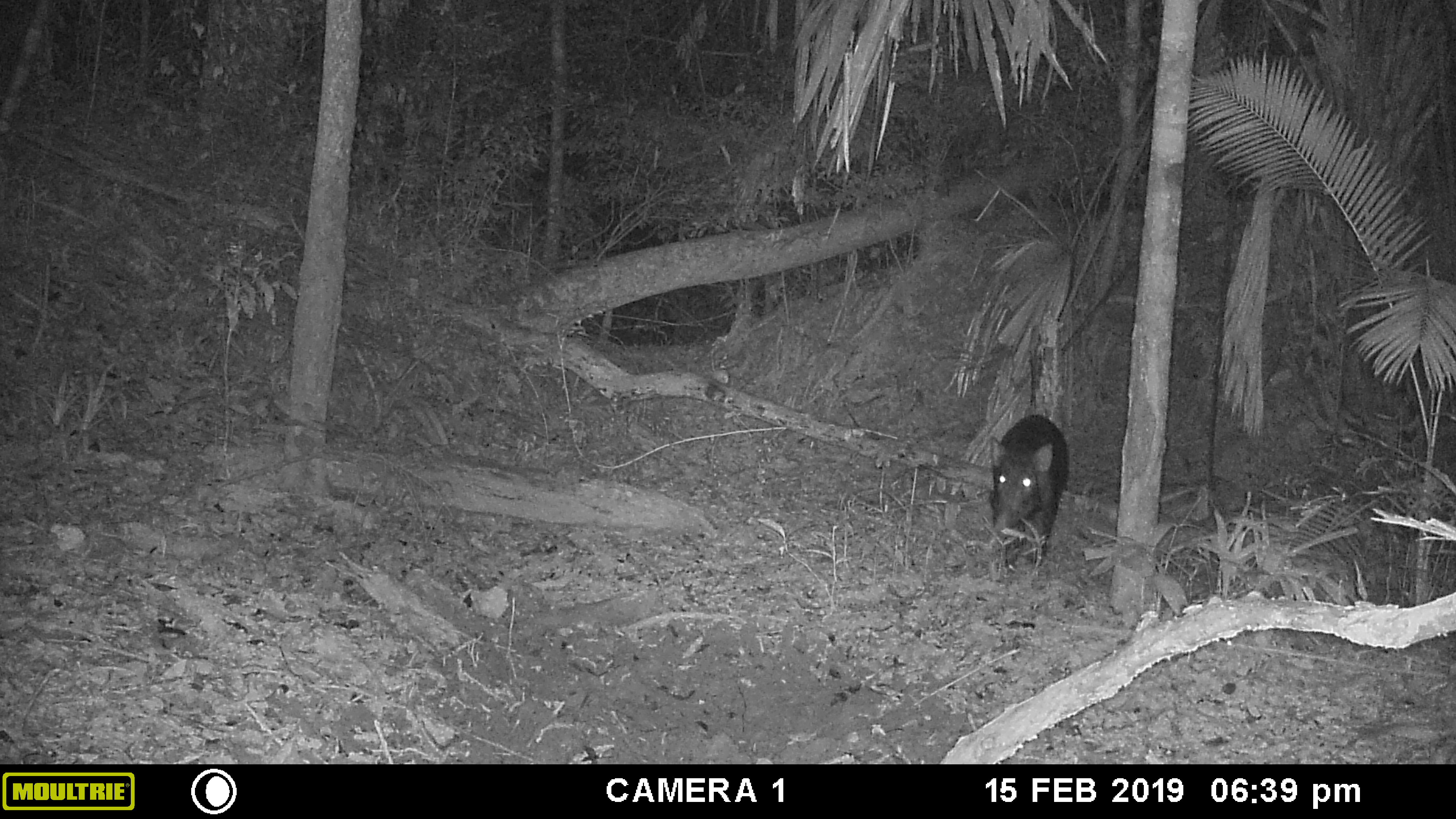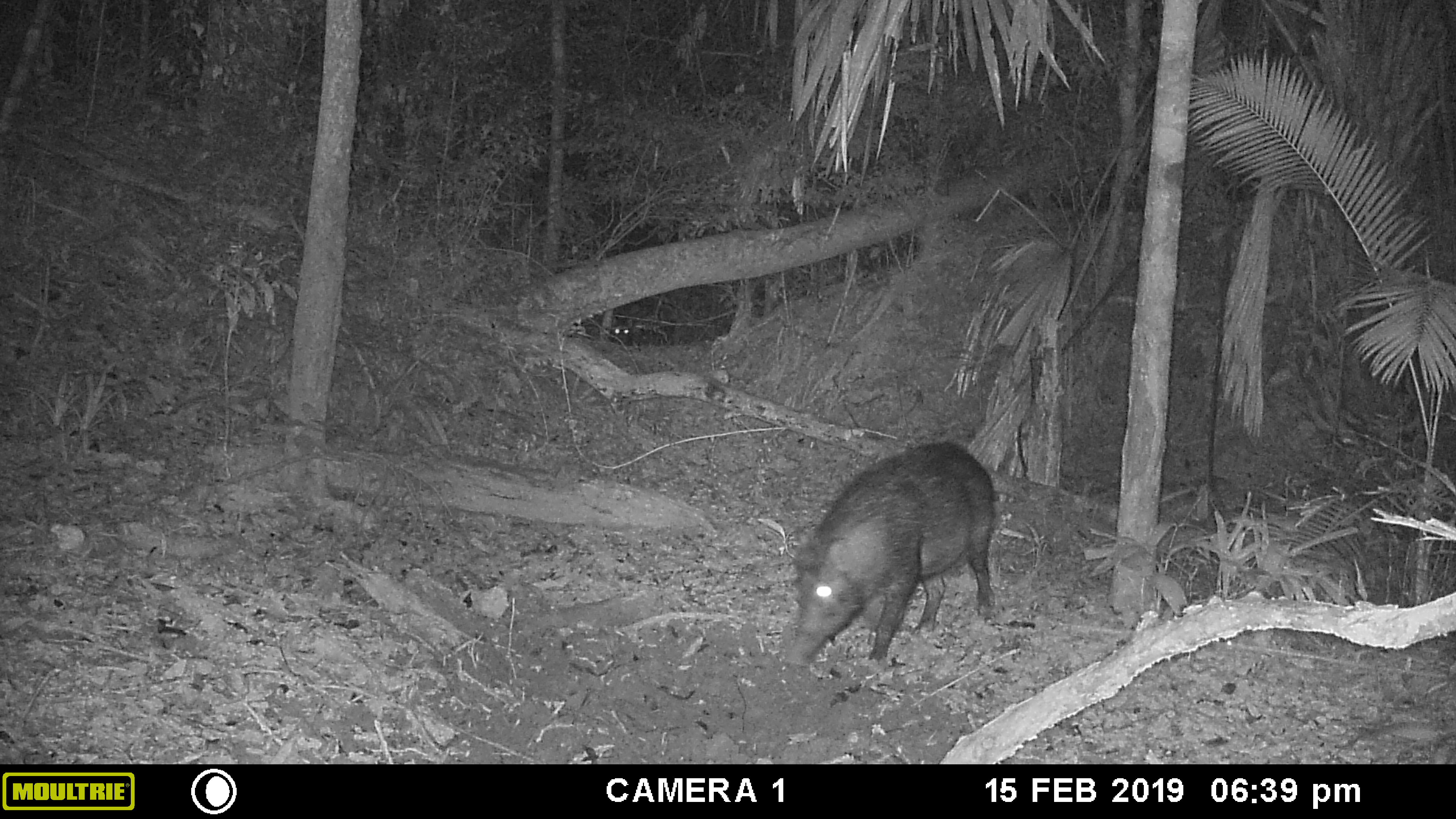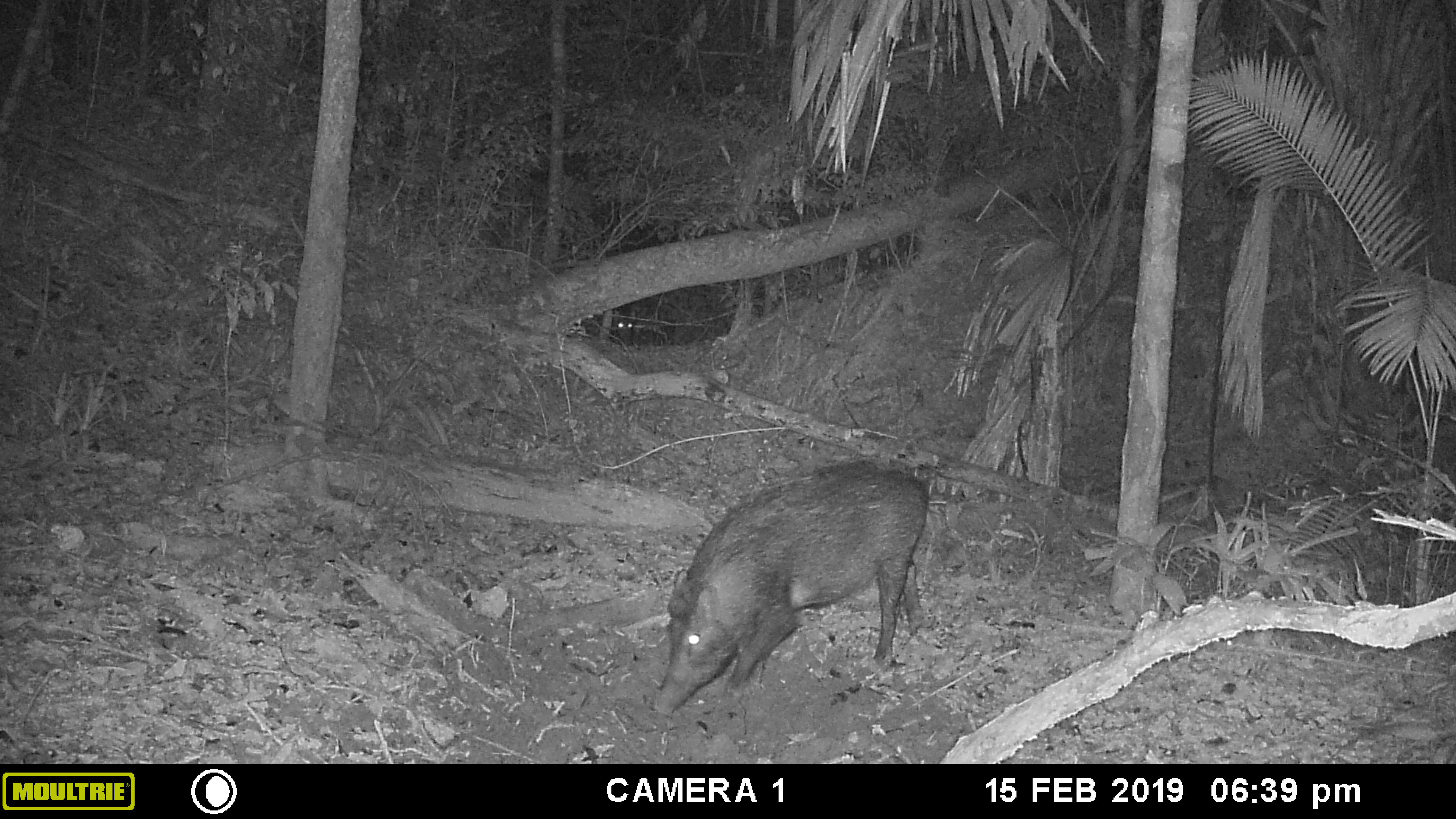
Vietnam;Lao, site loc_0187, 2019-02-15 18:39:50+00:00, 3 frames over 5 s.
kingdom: Animalia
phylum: Chordata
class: Mammalia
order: Artiodactyla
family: Suidae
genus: Sus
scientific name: Sus scrofa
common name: eurasian wild pig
Eurasian wild pig (Sus scrofa). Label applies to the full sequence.